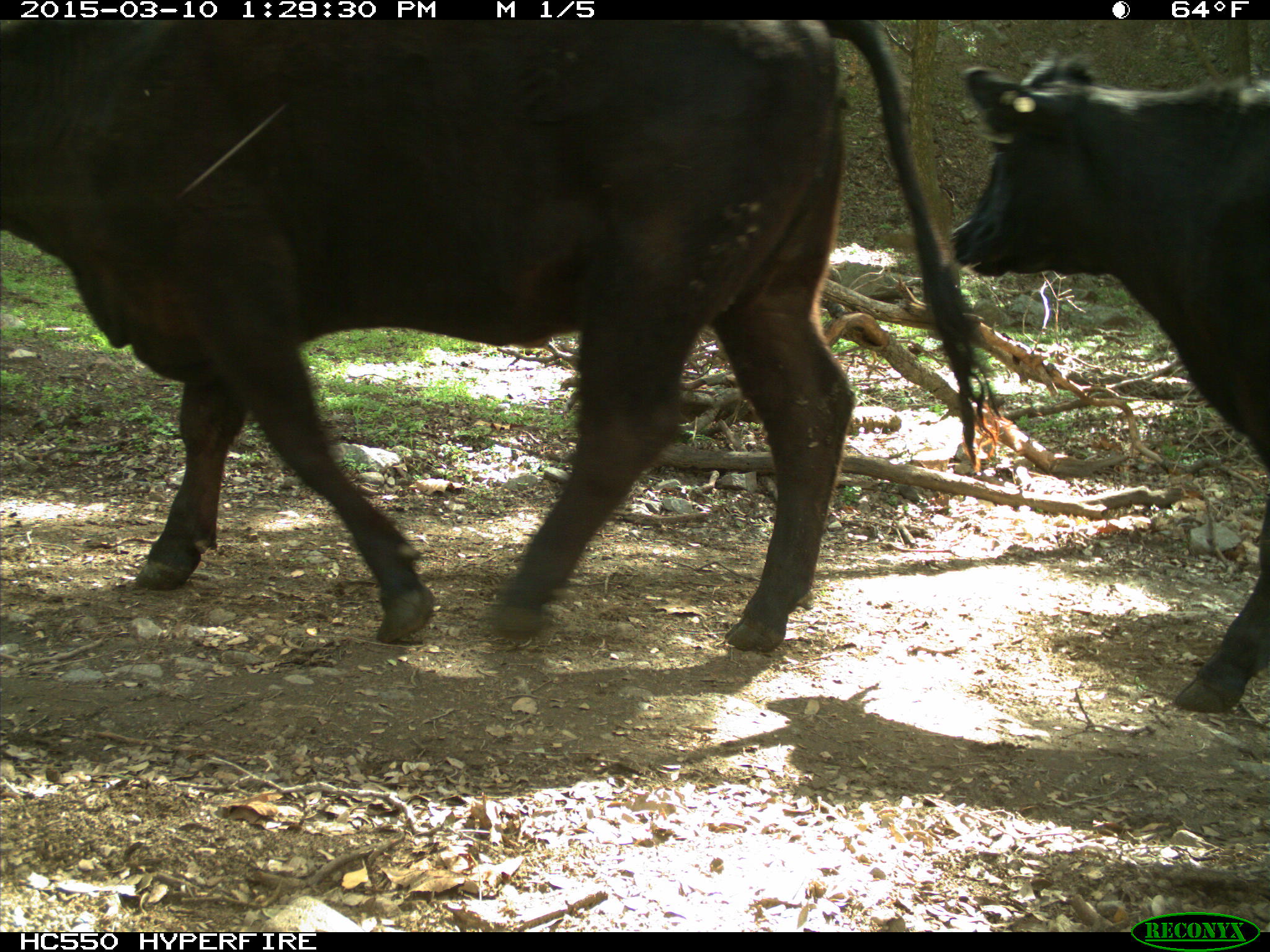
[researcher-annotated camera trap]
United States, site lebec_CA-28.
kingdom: Animalia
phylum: Chordata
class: Mammalia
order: Artiodactyla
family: Bovidae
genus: Bos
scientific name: Bos taurus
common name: domestic cow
Bos taurus (domestic cow).